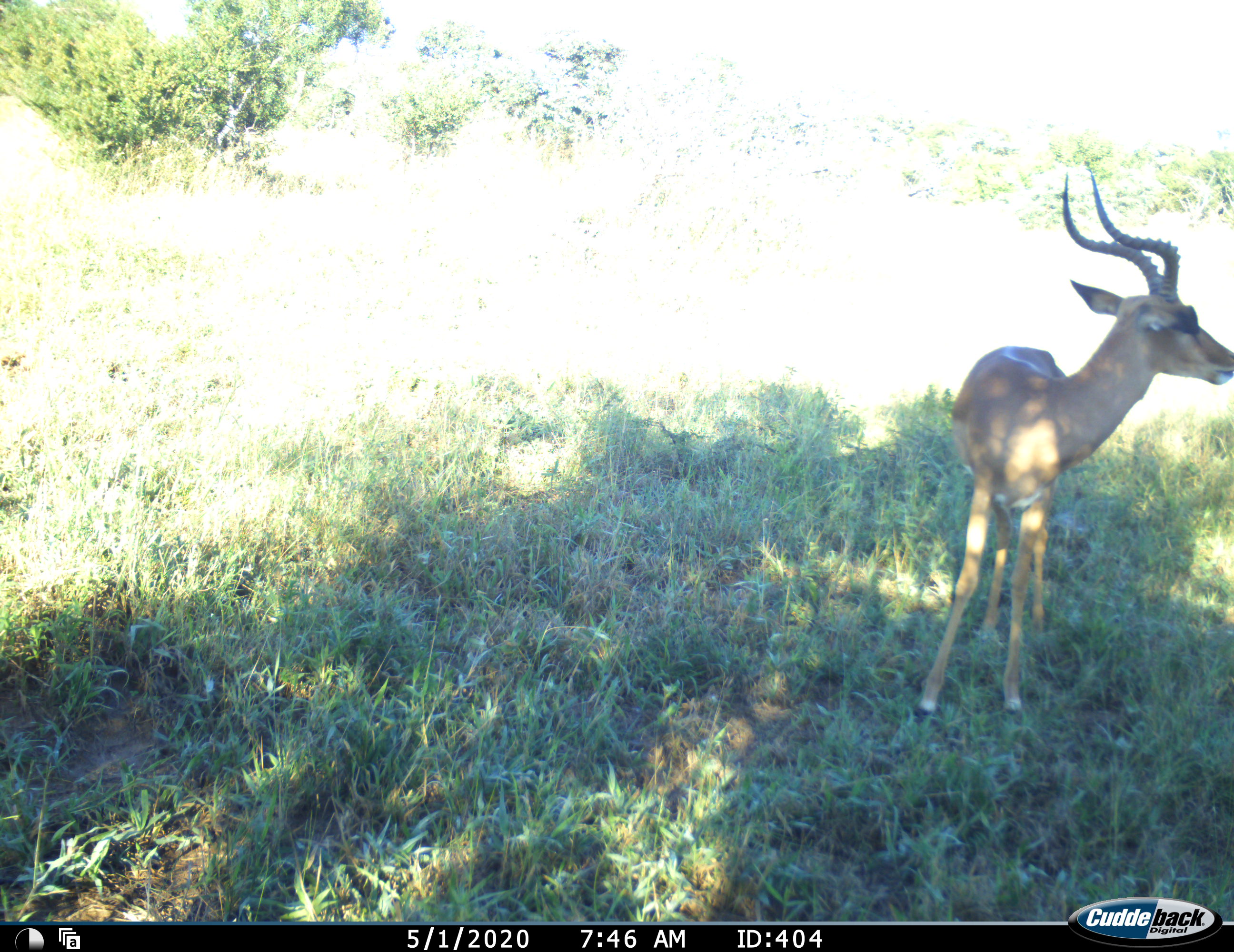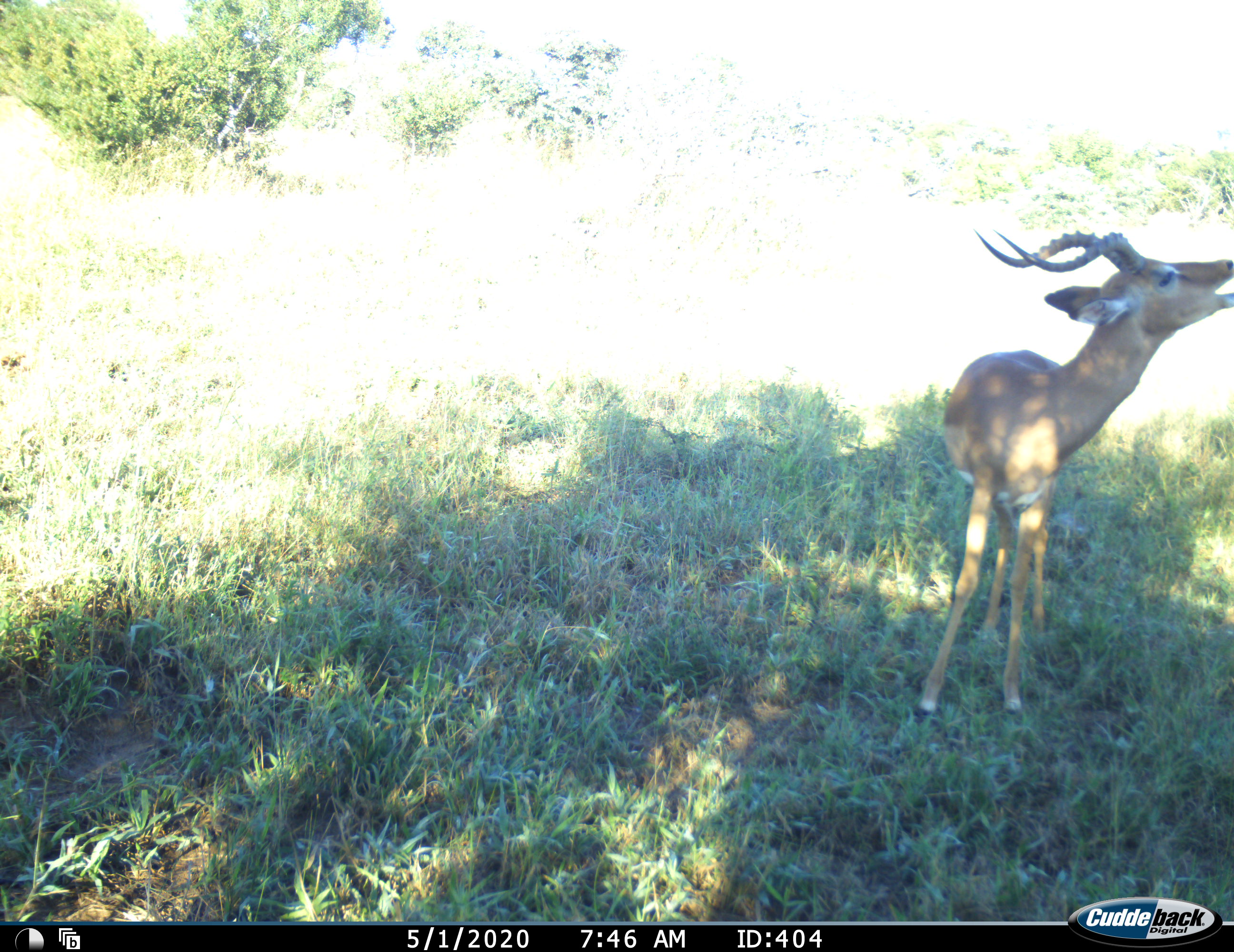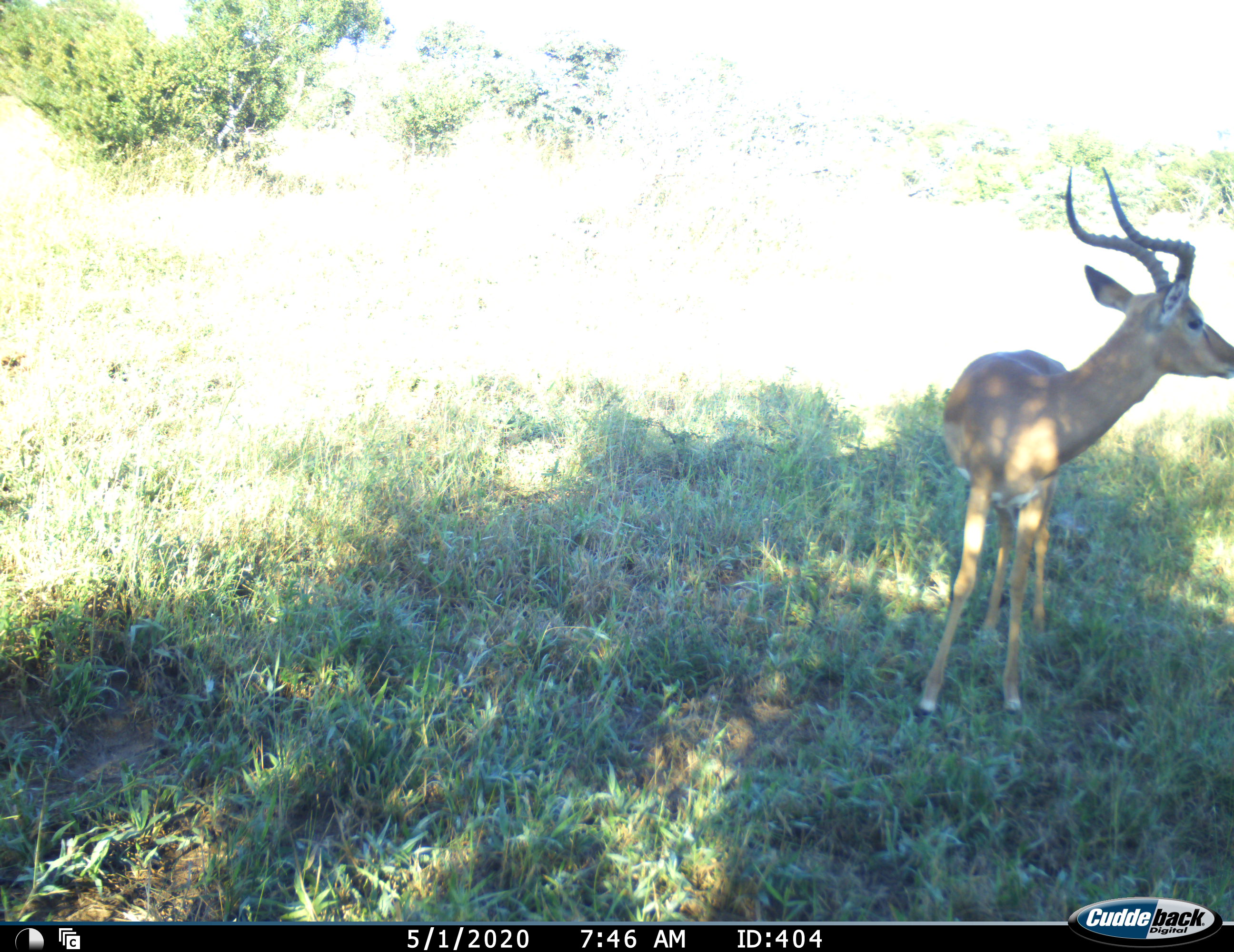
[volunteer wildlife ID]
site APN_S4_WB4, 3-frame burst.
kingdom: Animalia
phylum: Chordata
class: Mammalia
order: Artiodactyla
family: Bovidae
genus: Aepyceros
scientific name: Aepyceros melampus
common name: impala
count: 1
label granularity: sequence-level